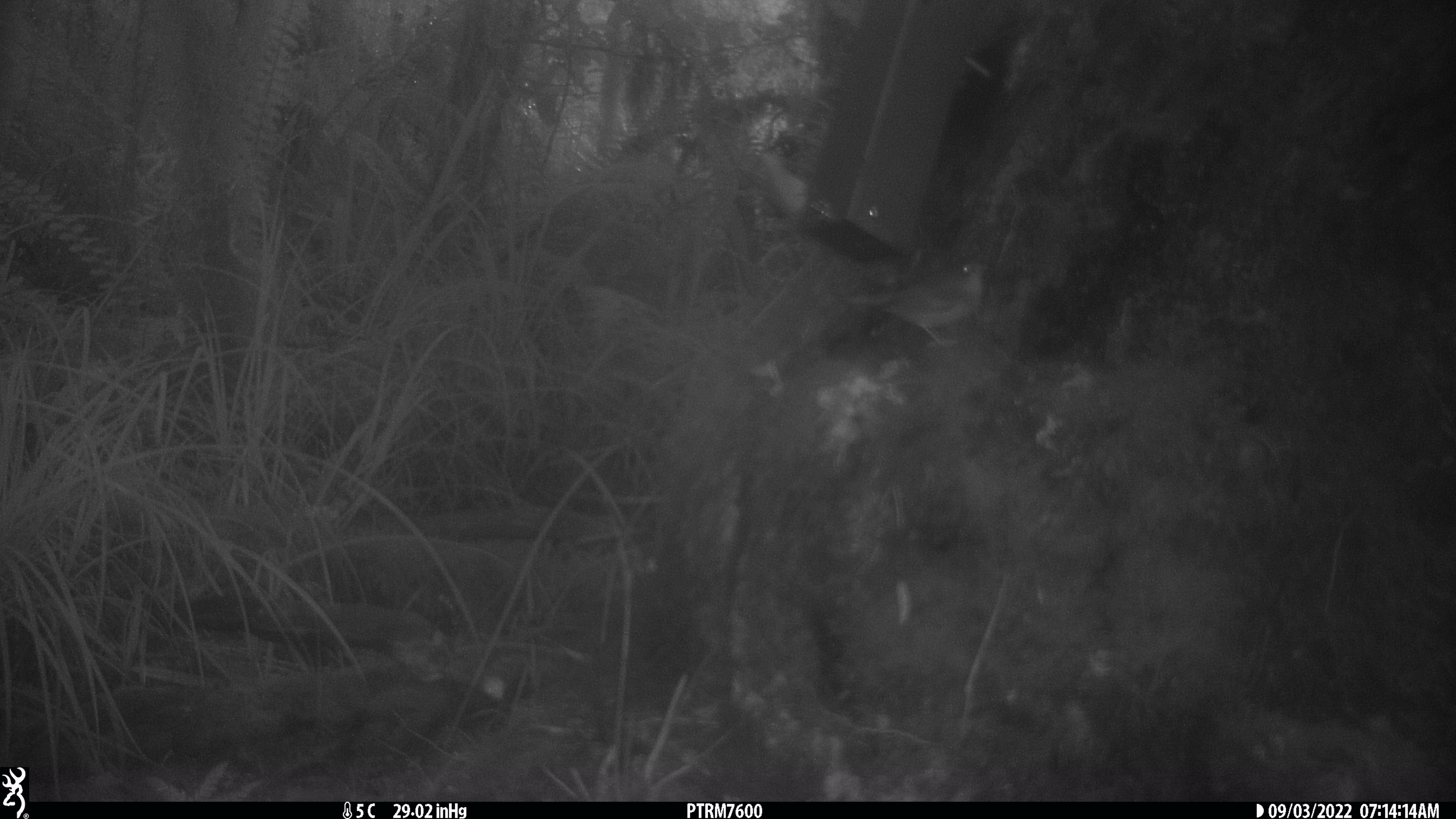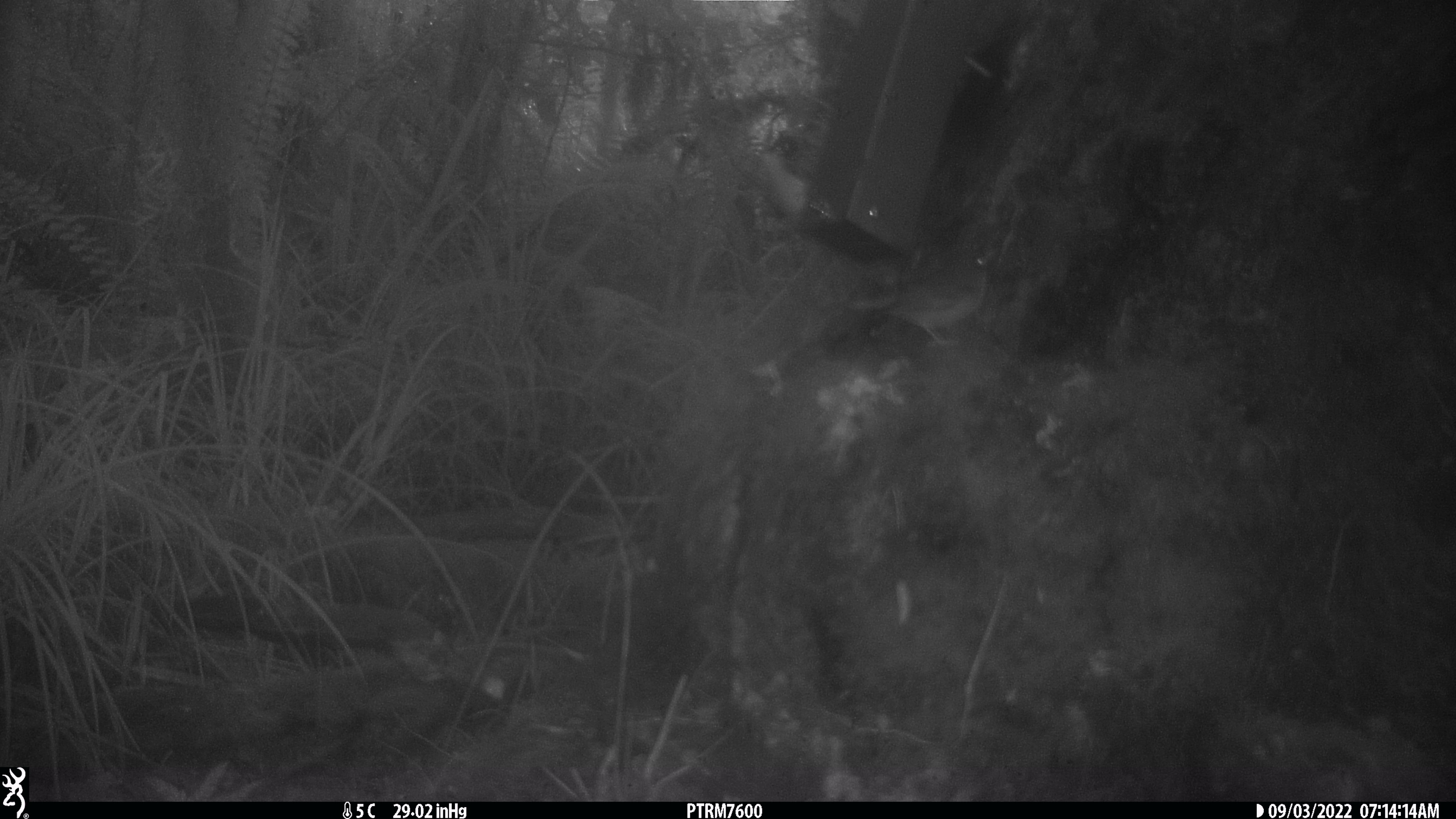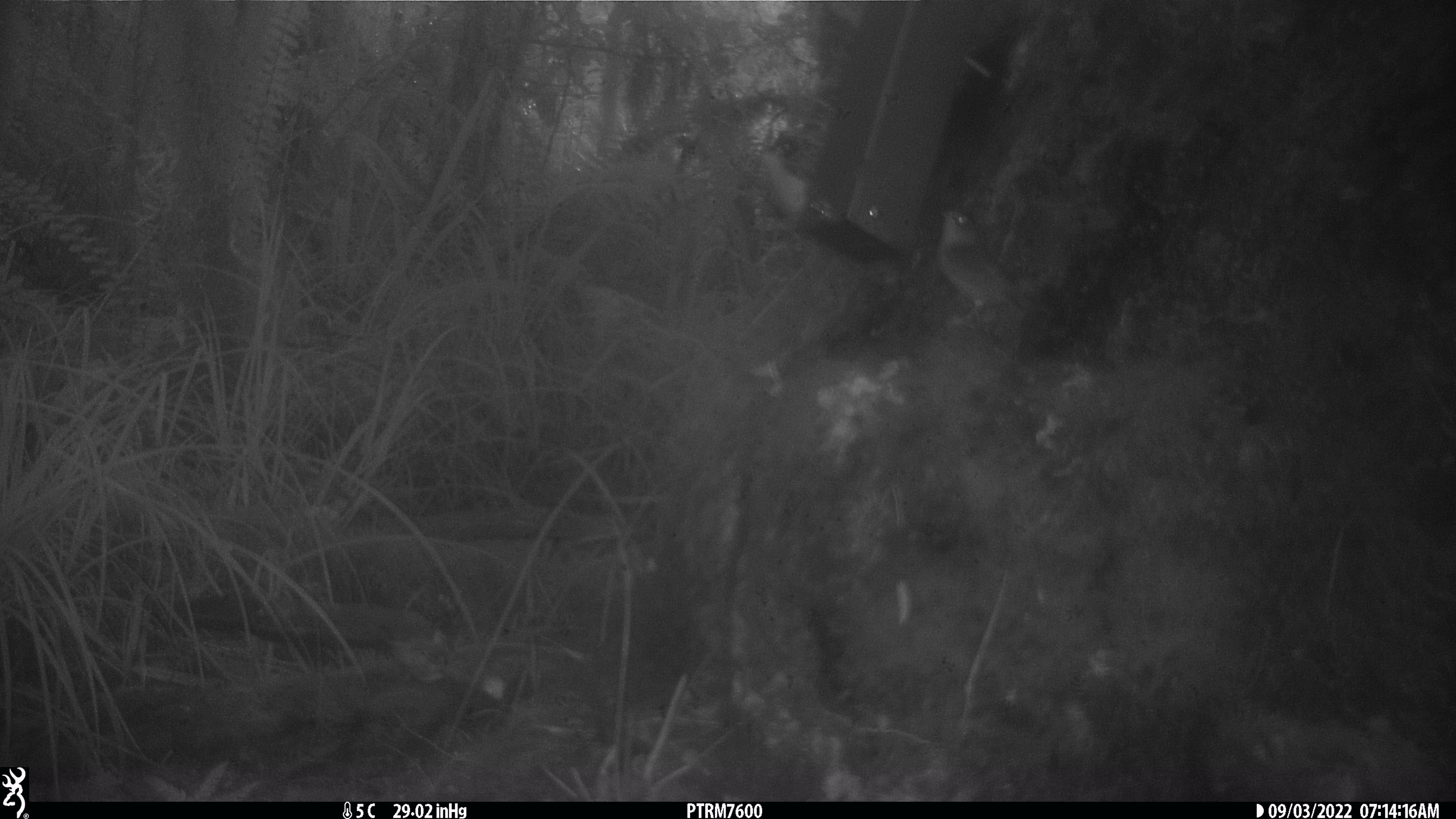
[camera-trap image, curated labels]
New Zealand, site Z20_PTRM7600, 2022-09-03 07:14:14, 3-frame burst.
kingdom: Animalia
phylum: Chordata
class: Aves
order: Passeriformes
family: Zosteropidae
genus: Zosterops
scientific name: Zosterops lateralis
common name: silvereye